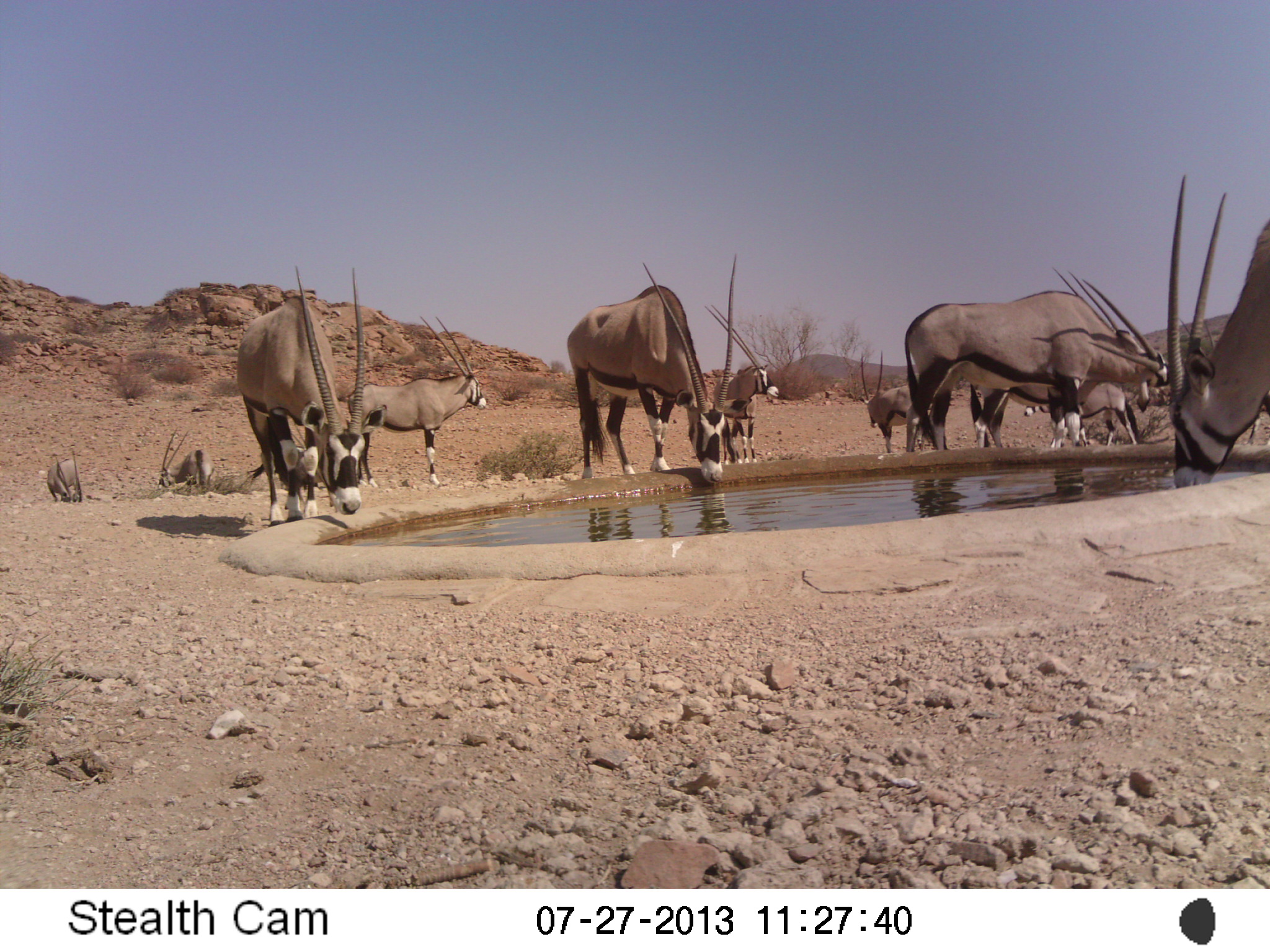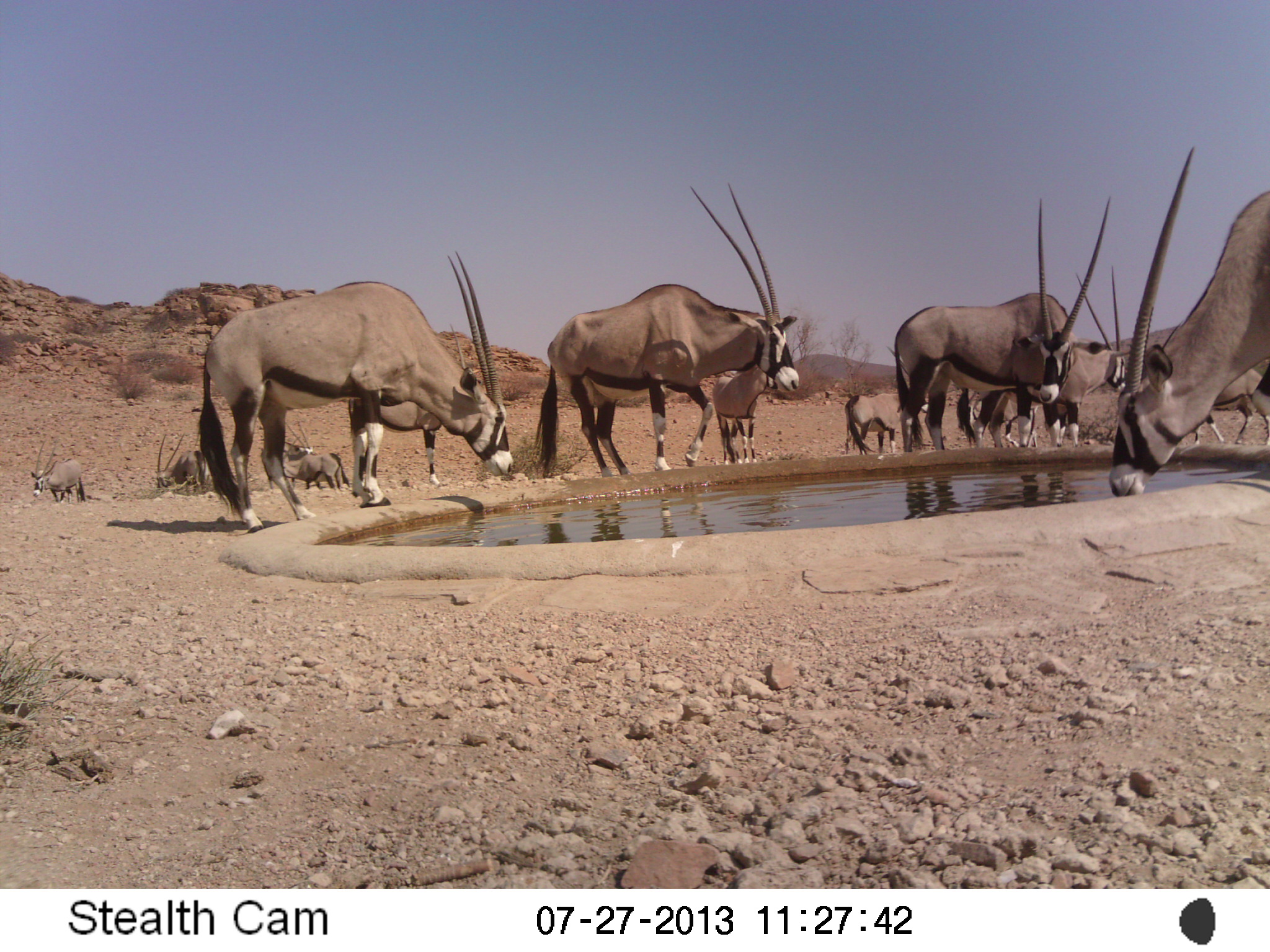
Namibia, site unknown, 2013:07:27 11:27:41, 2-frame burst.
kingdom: Animalia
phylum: Chordata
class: Mammalia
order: Artiodactyla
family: Bovidae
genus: Oryx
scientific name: Oryx gazella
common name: gemsbok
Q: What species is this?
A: Oryx gazella (gemsbok).